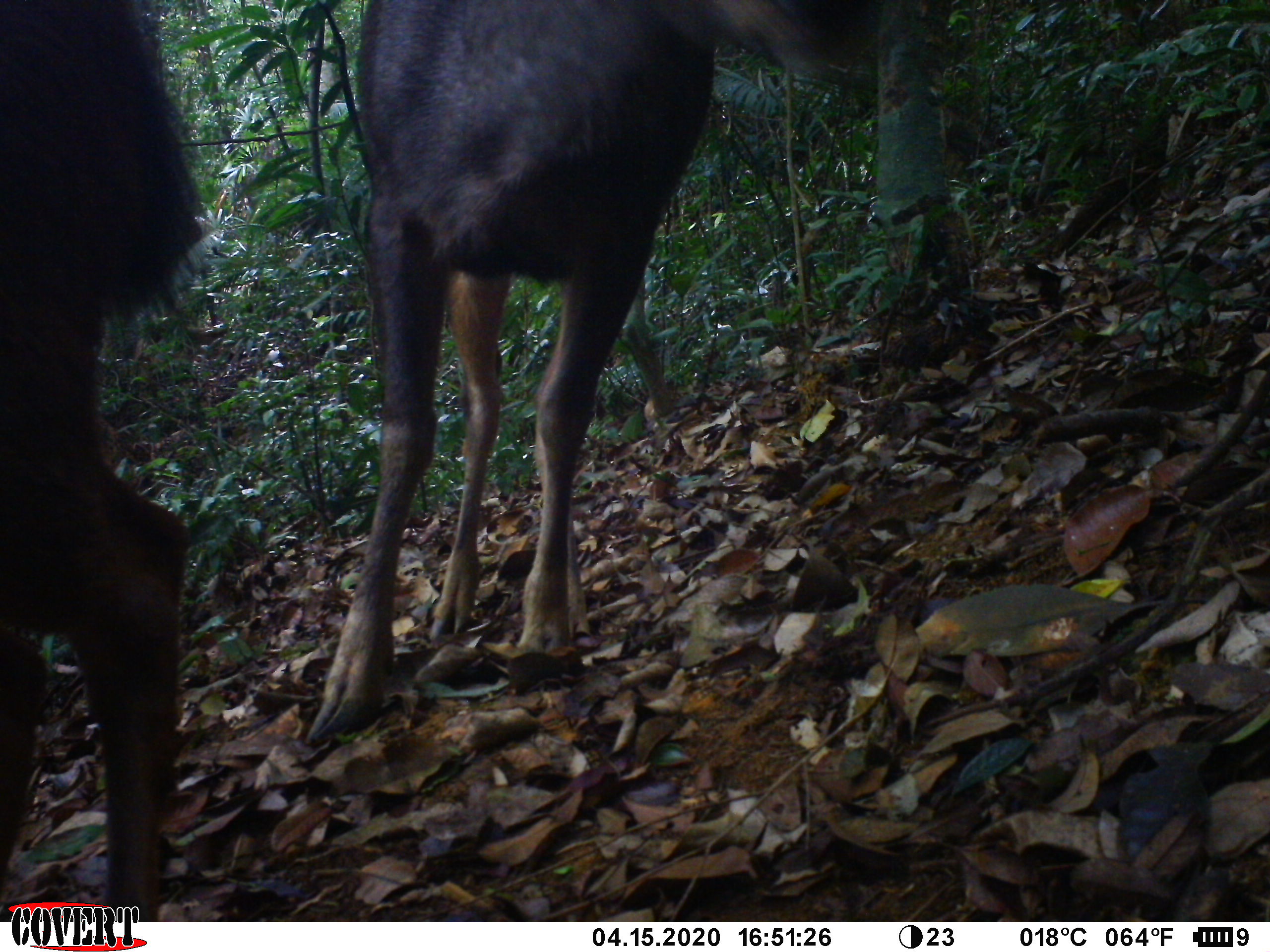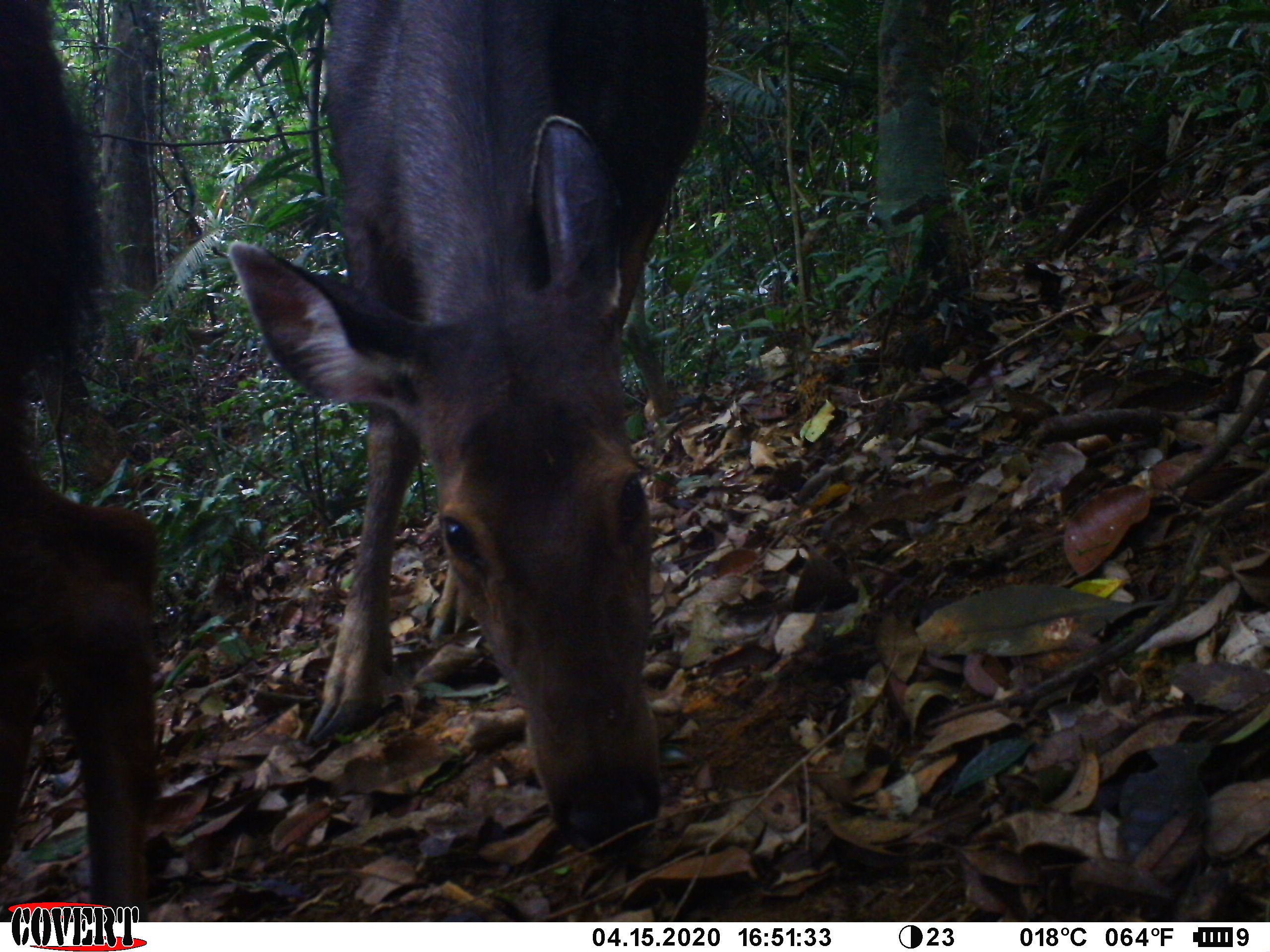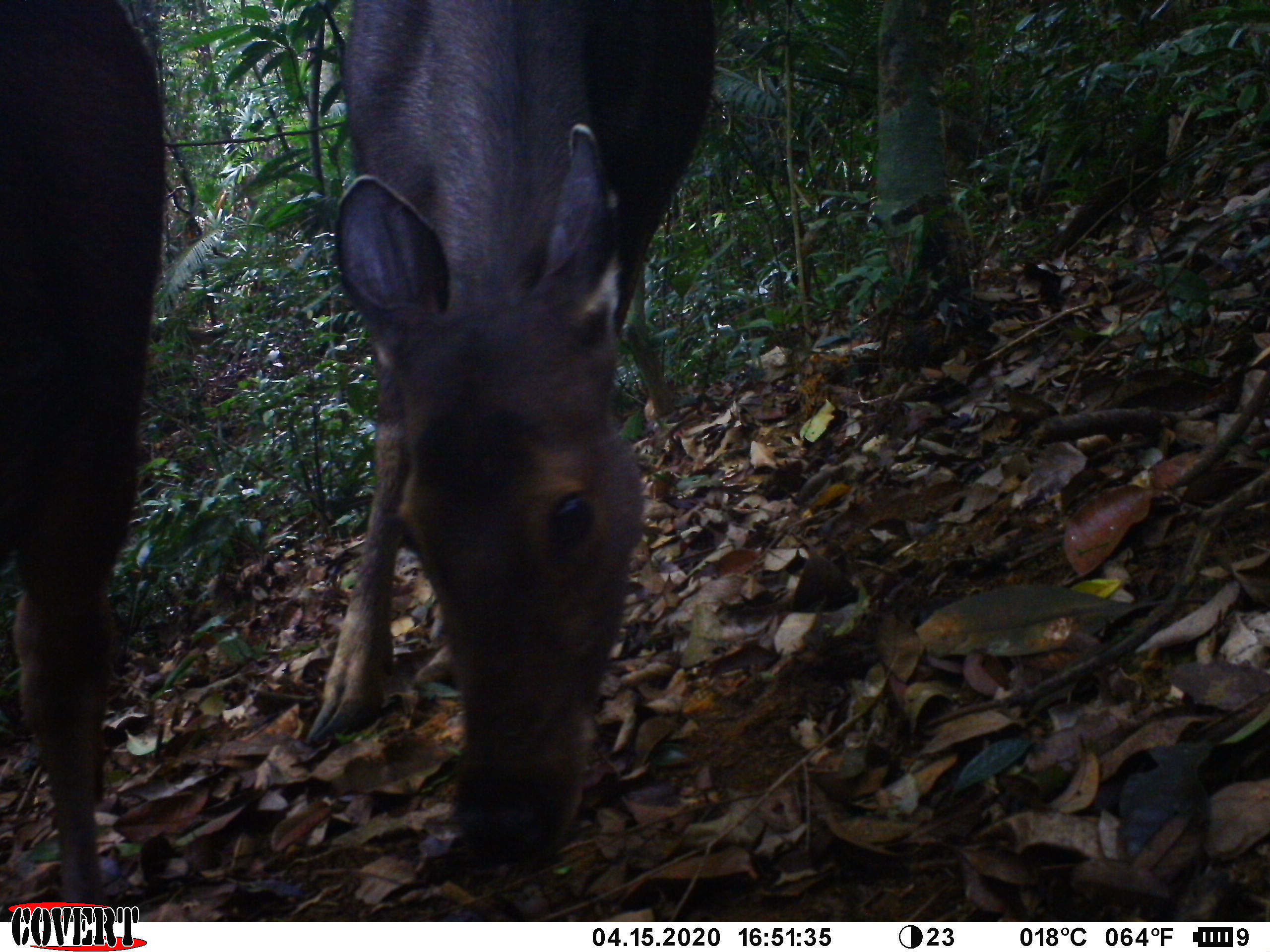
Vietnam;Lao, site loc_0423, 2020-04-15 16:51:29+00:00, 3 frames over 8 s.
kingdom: Animalia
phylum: Chordata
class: Mammalia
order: Artiodactyla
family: Cervidae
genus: Rusa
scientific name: Rusa unicolor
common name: sambar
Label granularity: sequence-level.